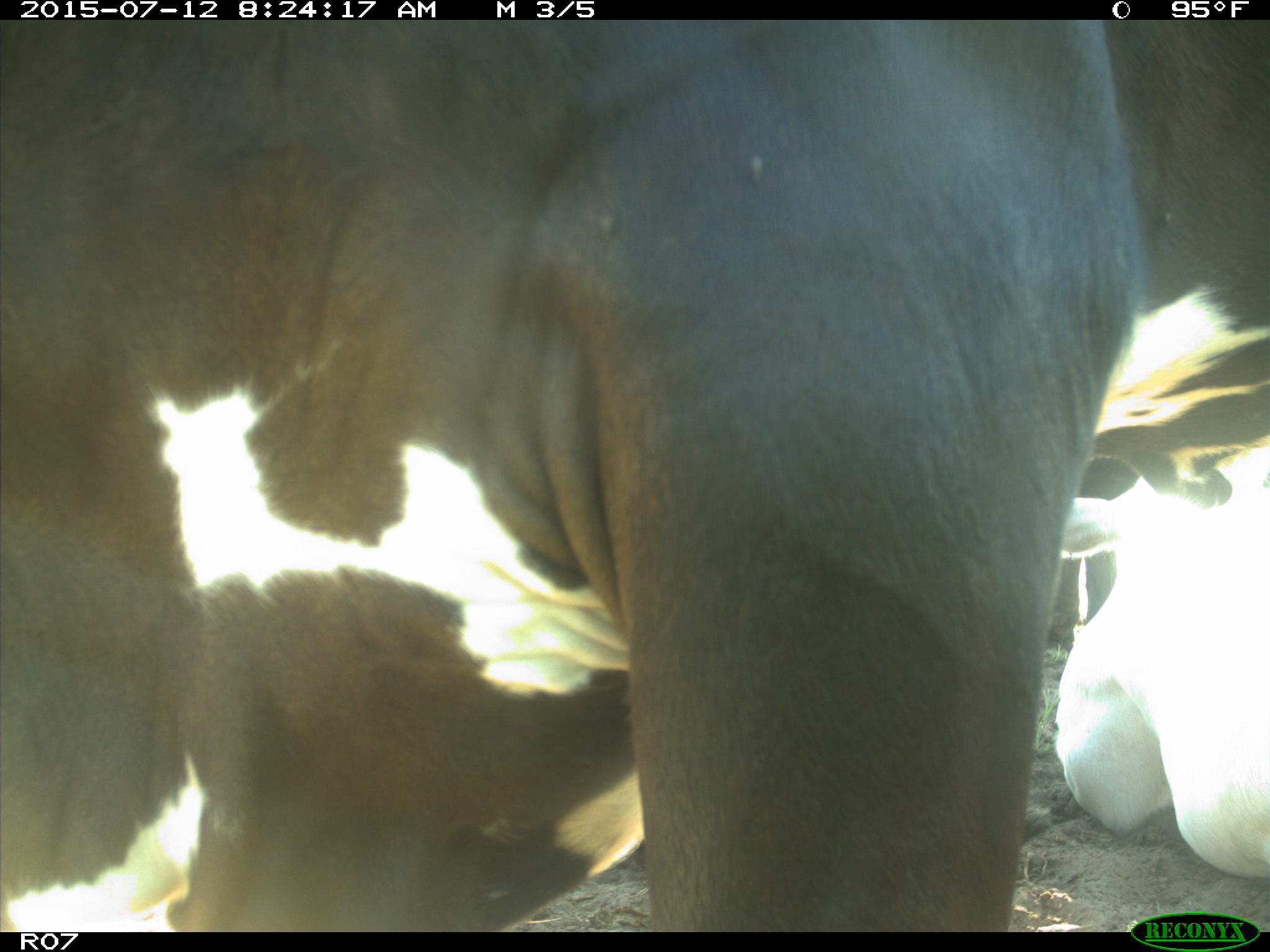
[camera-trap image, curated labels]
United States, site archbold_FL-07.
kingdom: Animalia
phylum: Chordata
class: Mammalia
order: Artiodactyla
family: Bovidae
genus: Bos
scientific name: Bos taurus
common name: domestic cow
Bos taurus (domestic cow).